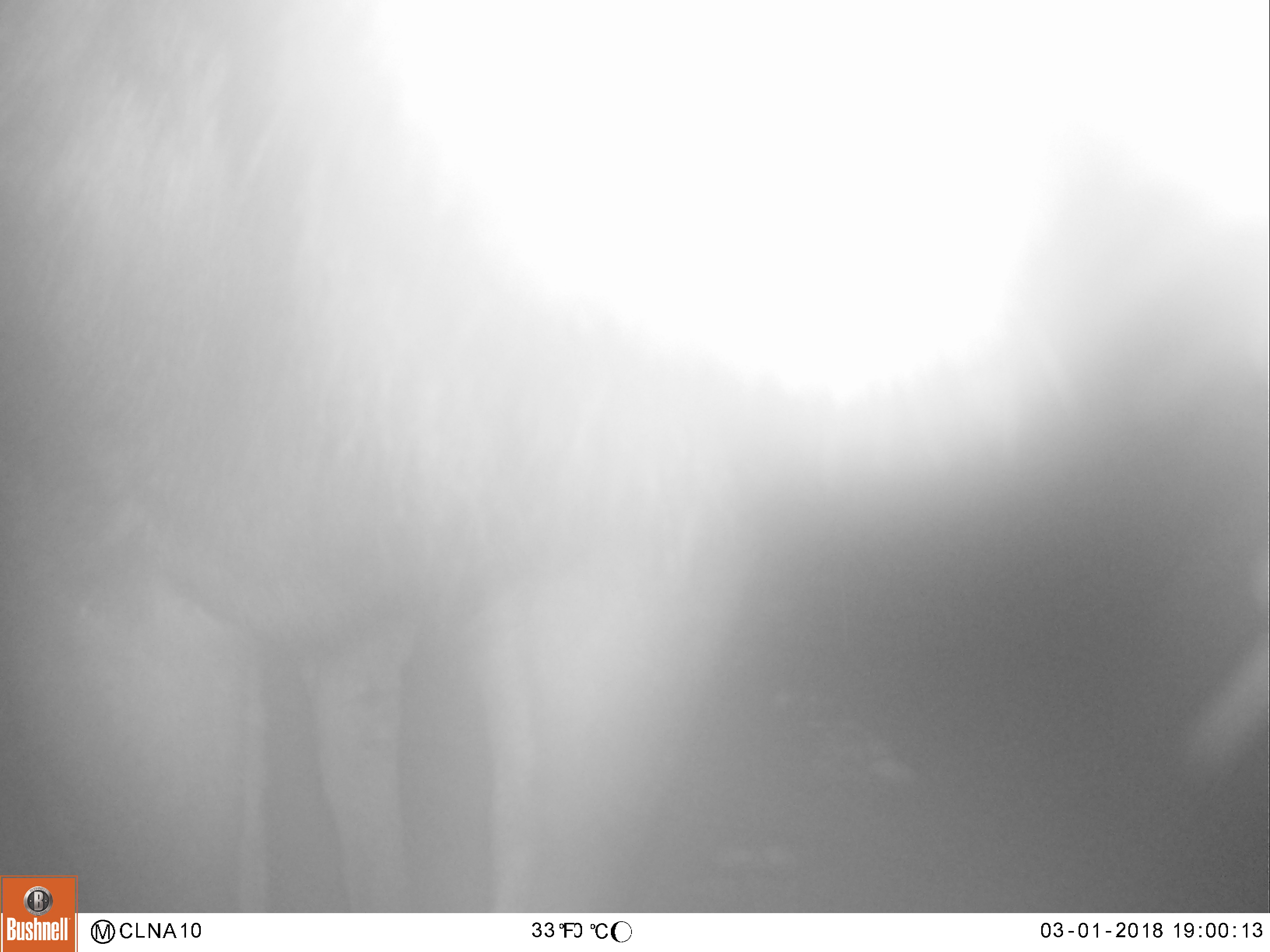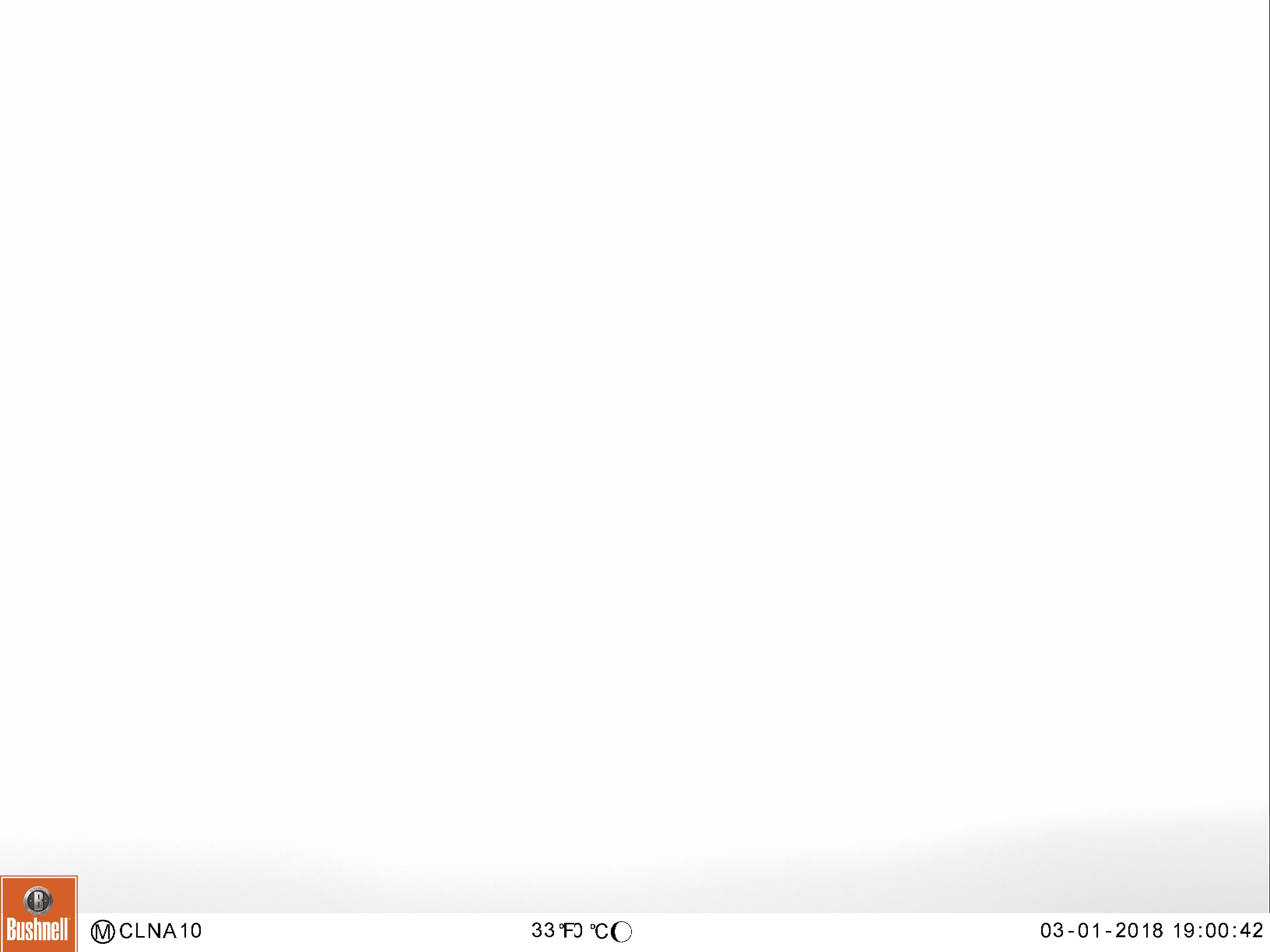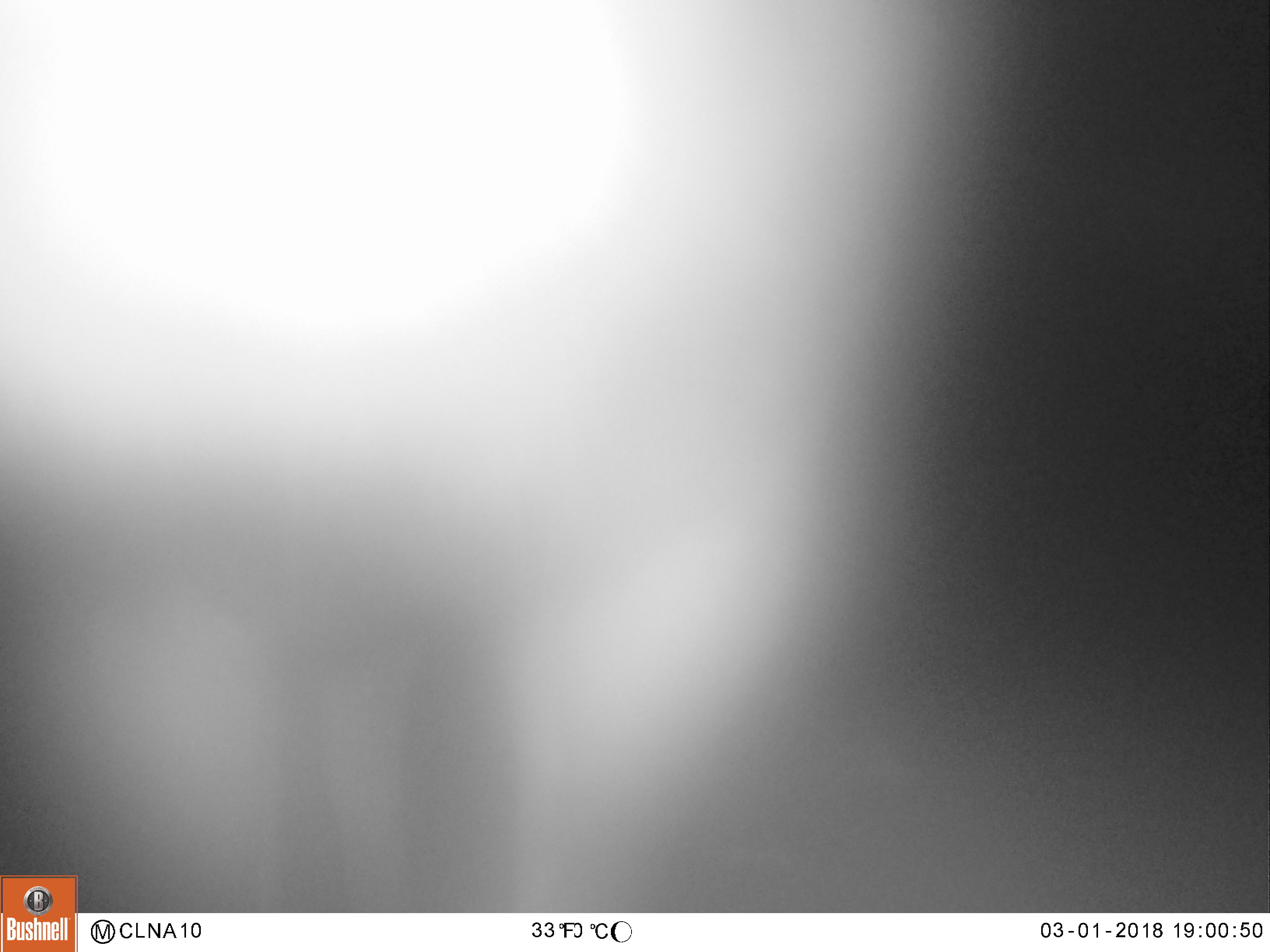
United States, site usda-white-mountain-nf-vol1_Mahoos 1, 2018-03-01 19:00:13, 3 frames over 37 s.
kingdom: Animalia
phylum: Chordata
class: Mammalia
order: Artiodactyla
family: Cervidae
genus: Alces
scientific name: Alces alces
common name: moose